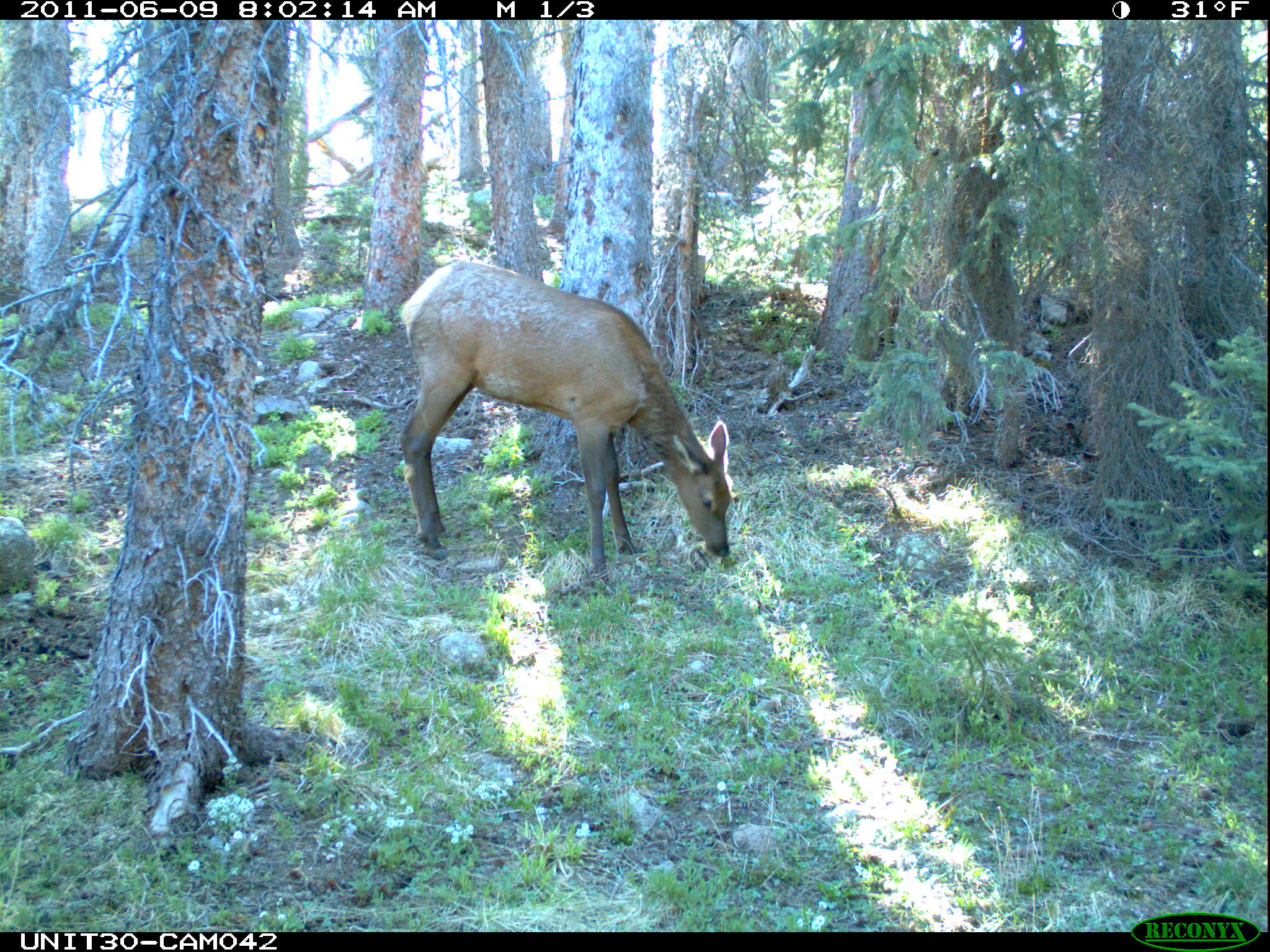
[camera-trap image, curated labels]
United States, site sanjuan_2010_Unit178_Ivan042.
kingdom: Animalia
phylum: Chordata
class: Mammalia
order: Artiodactyla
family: Cervidae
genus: Cervus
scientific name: Cervus elaphus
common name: red deer